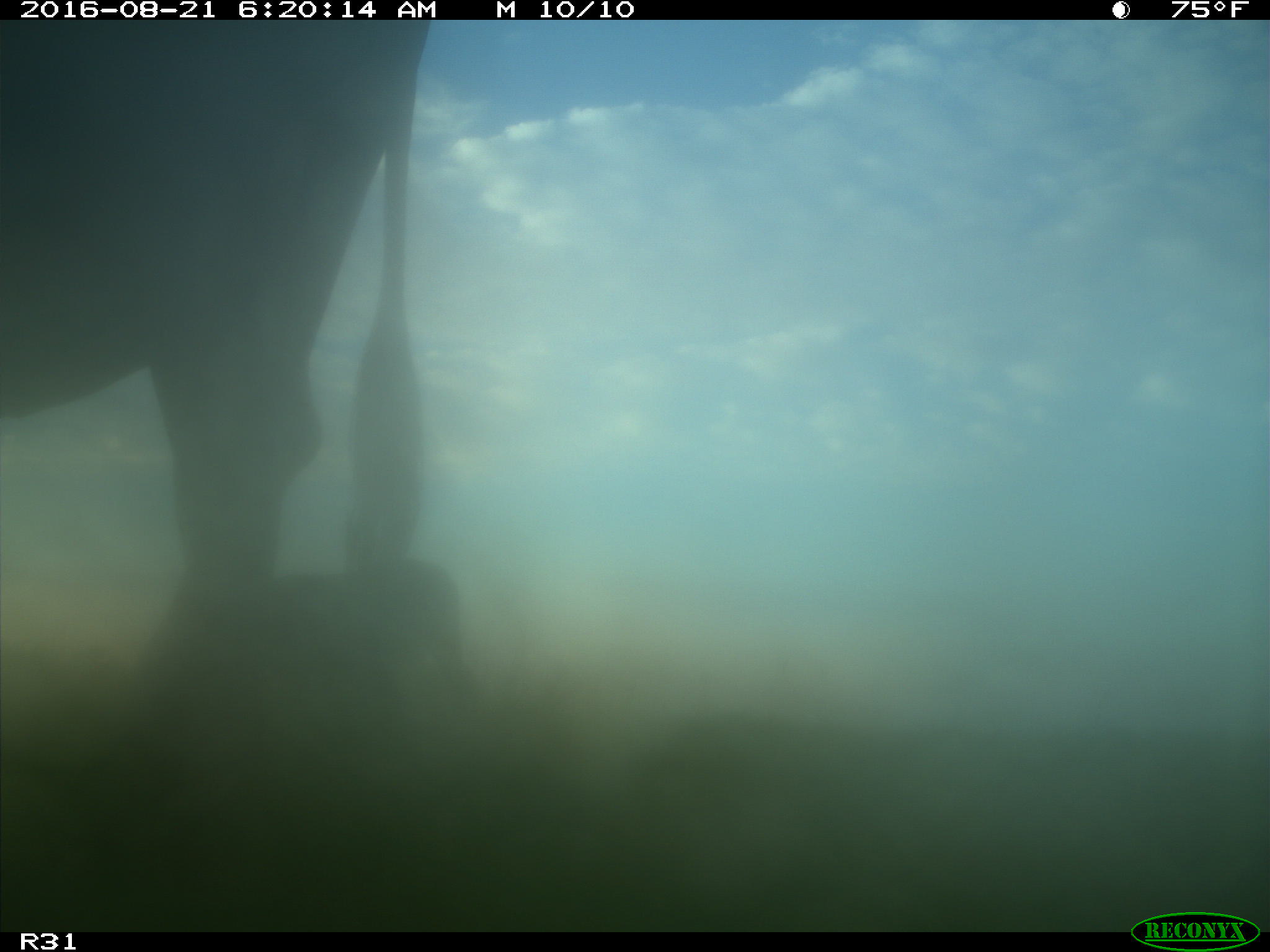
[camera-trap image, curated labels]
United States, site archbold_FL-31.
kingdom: Animalia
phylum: Chordata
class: Mammalia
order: Artiodactyla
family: Bovidae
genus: Bos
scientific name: Bos taurus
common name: domestic cow